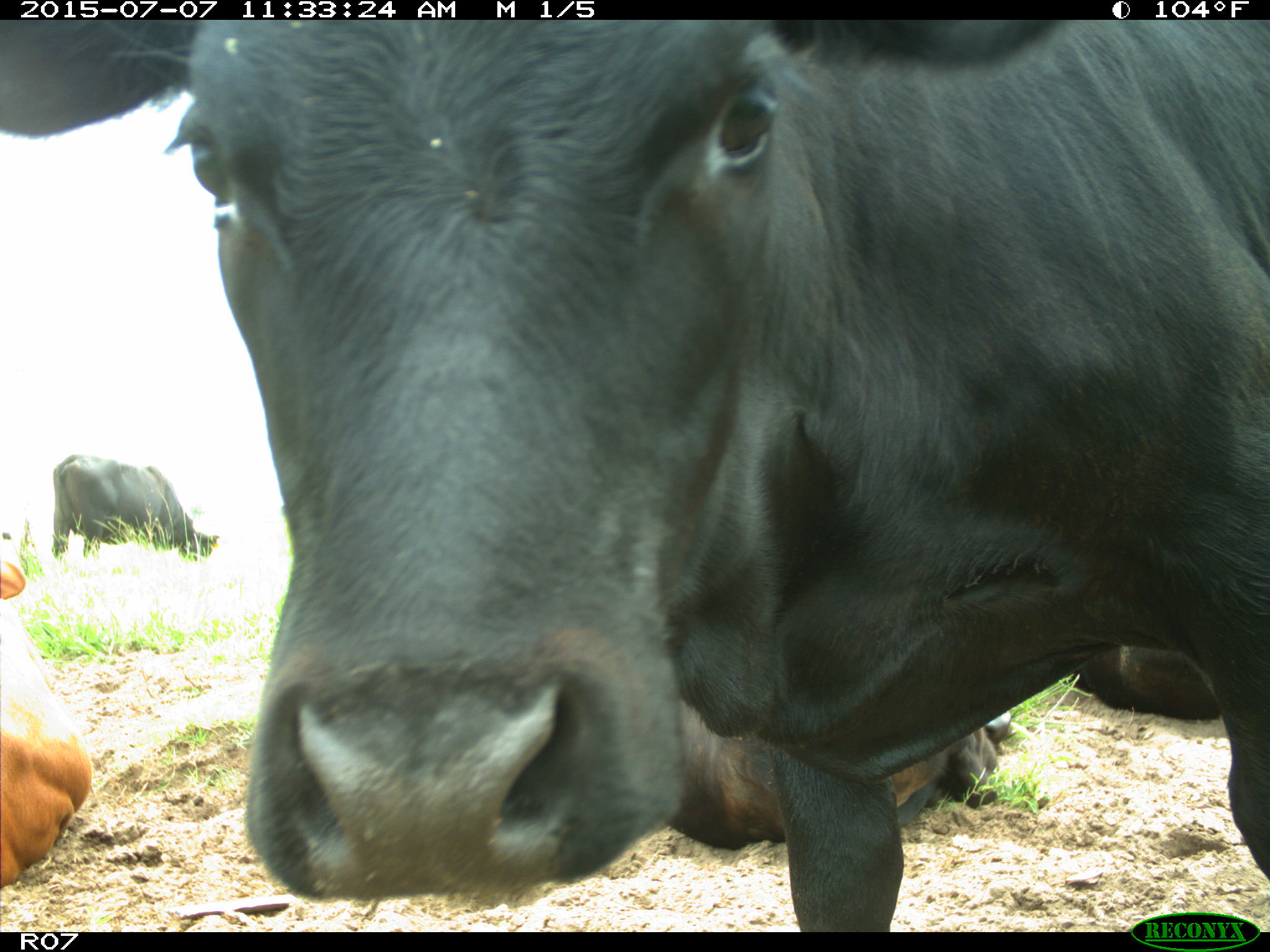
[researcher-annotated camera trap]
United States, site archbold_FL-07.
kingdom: Animalia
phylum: Chordata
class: Mammalia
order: Artiodactyla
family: Bovidae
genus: Bos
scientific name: Bos taurus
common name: domestic cow